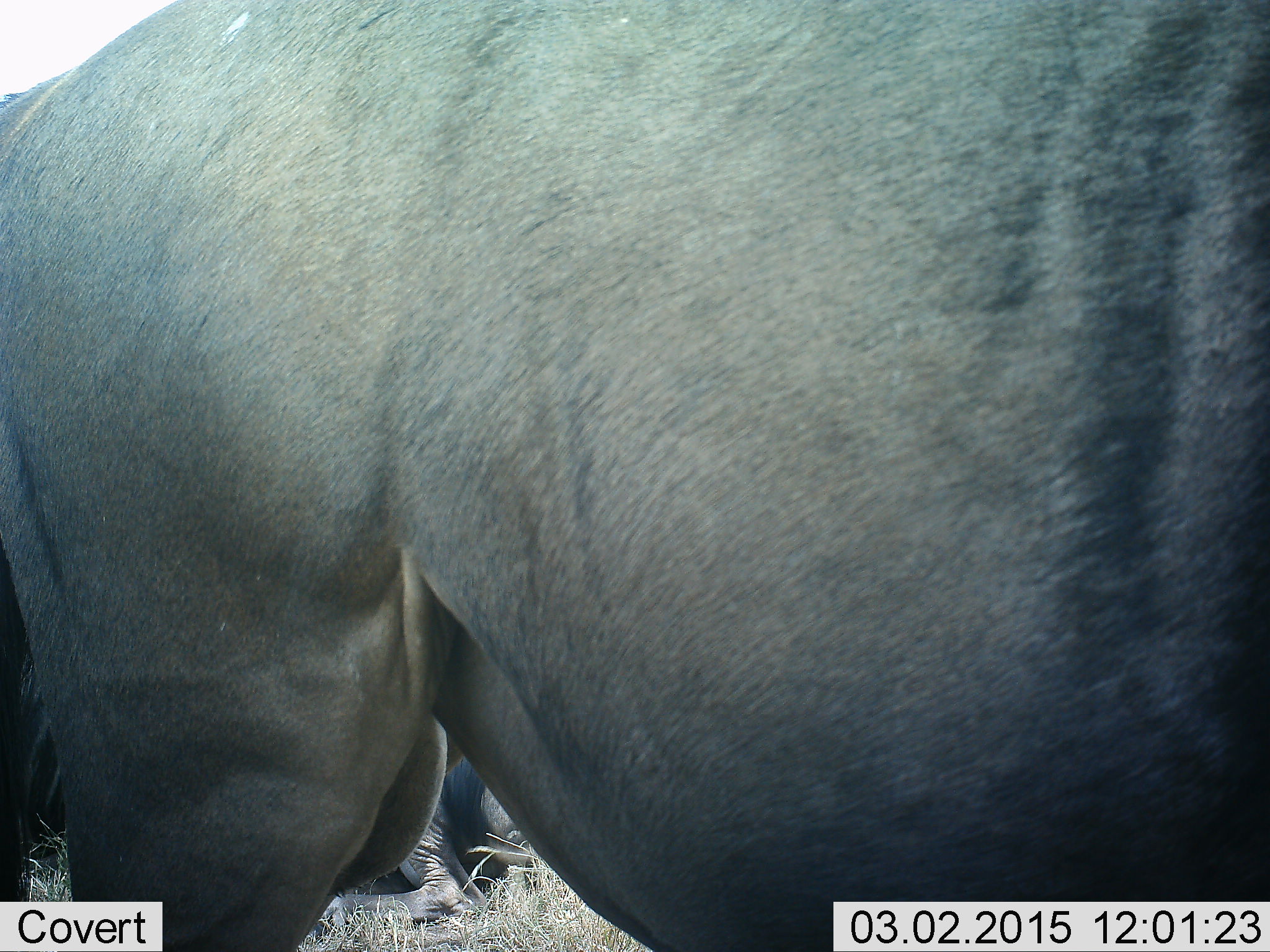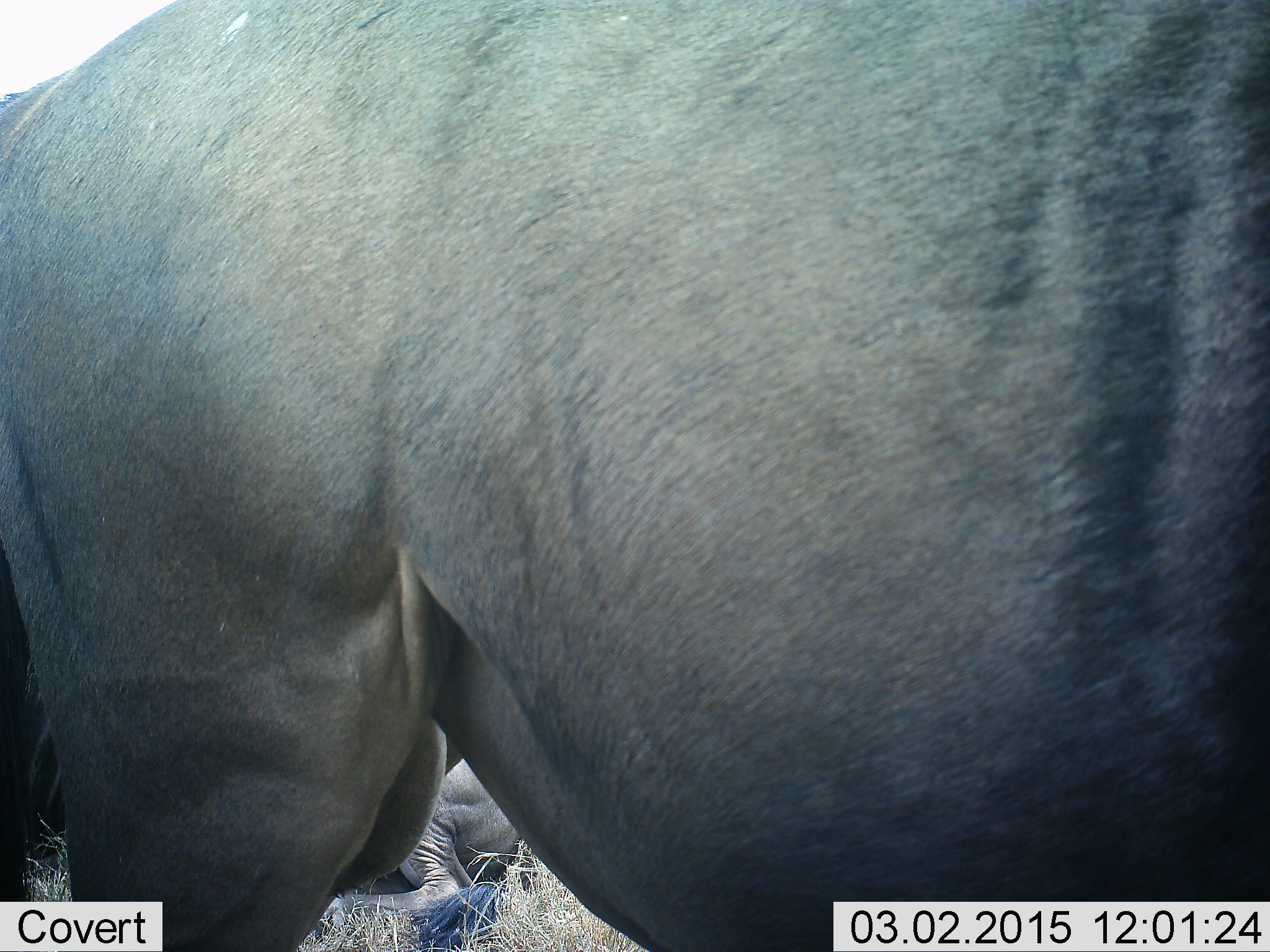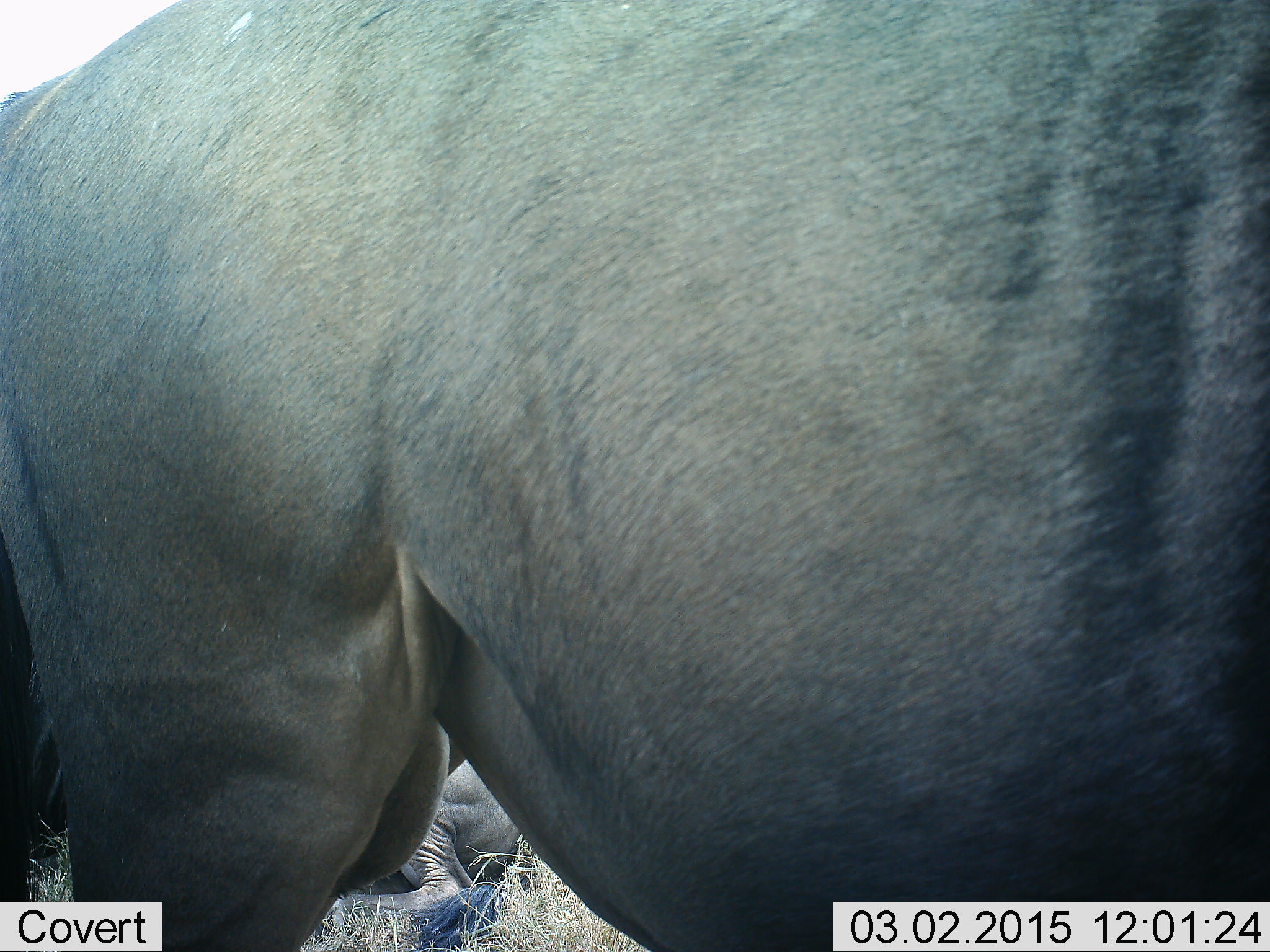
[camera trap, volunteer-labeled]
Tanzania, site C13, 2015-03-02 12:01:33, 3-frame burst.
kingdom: Animalia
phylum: Chordata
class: Mammalia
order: Artiodactyla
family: Bovidae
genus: Connochaetes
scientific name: Connochaetes taurinus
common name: blue wildebeest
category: wildebeest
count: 2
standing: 100%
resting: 70%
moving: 0%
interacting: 0%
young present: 10%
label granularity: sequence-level